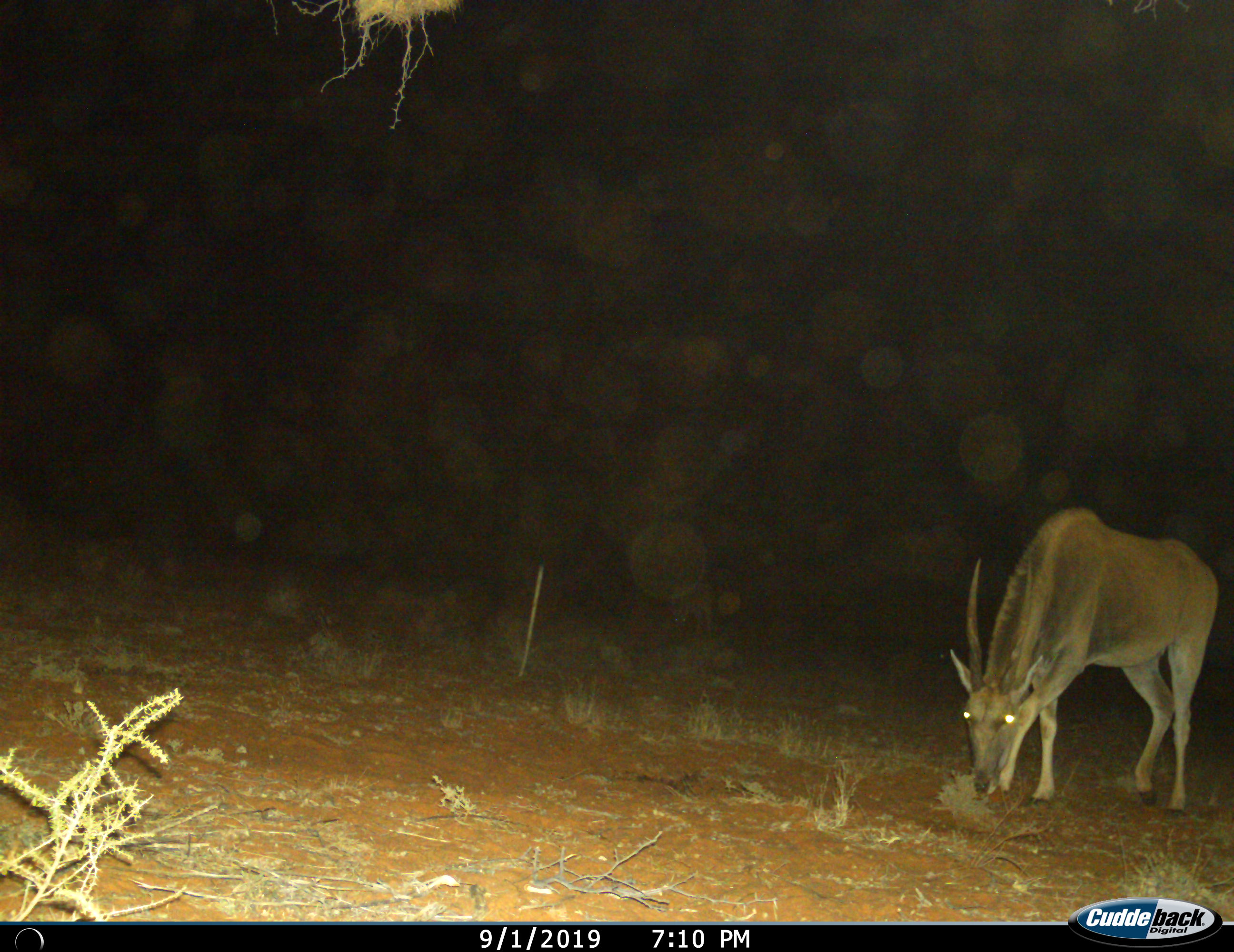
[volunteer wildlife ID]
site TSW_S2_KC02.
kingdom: Animalia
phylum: Chordata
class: Mammalia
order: Artiodactyla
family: Bovidae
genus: Tragelaphus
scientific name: Tragelaphus oryx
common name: eland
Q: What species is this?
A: Eland (Tragelaphus oryx).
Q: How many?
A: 1.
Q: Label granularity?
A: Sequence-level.